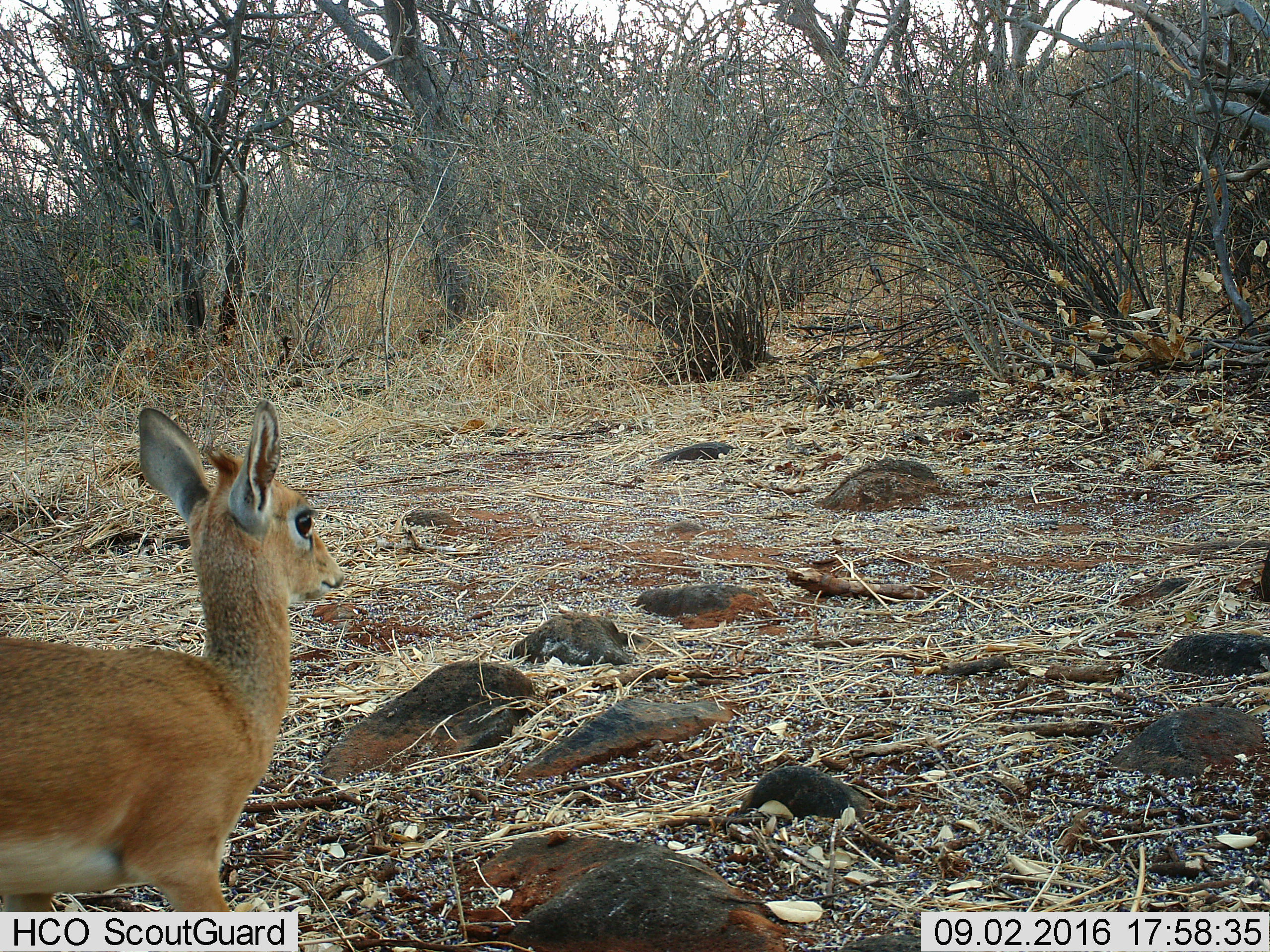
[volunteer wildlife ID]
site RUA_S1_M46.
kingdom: Animalia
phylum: Chordata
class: Mammalia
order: Artiodactyla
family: Bovidae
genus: Madoqua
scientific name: Madoqua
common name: dik-dik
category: dikdik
Dikdik (dik-dik) (Madoqua), count 1. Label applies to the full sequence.